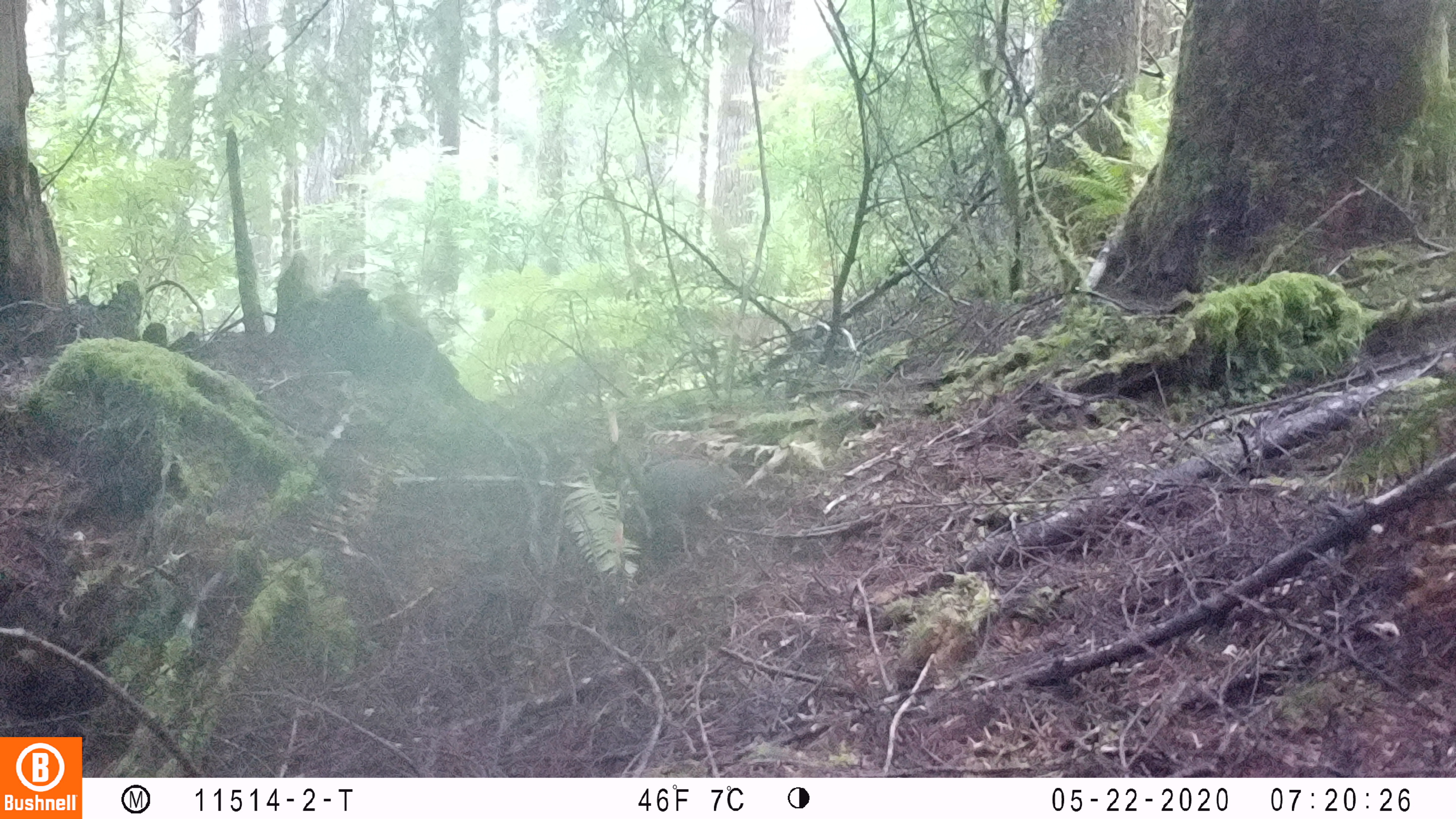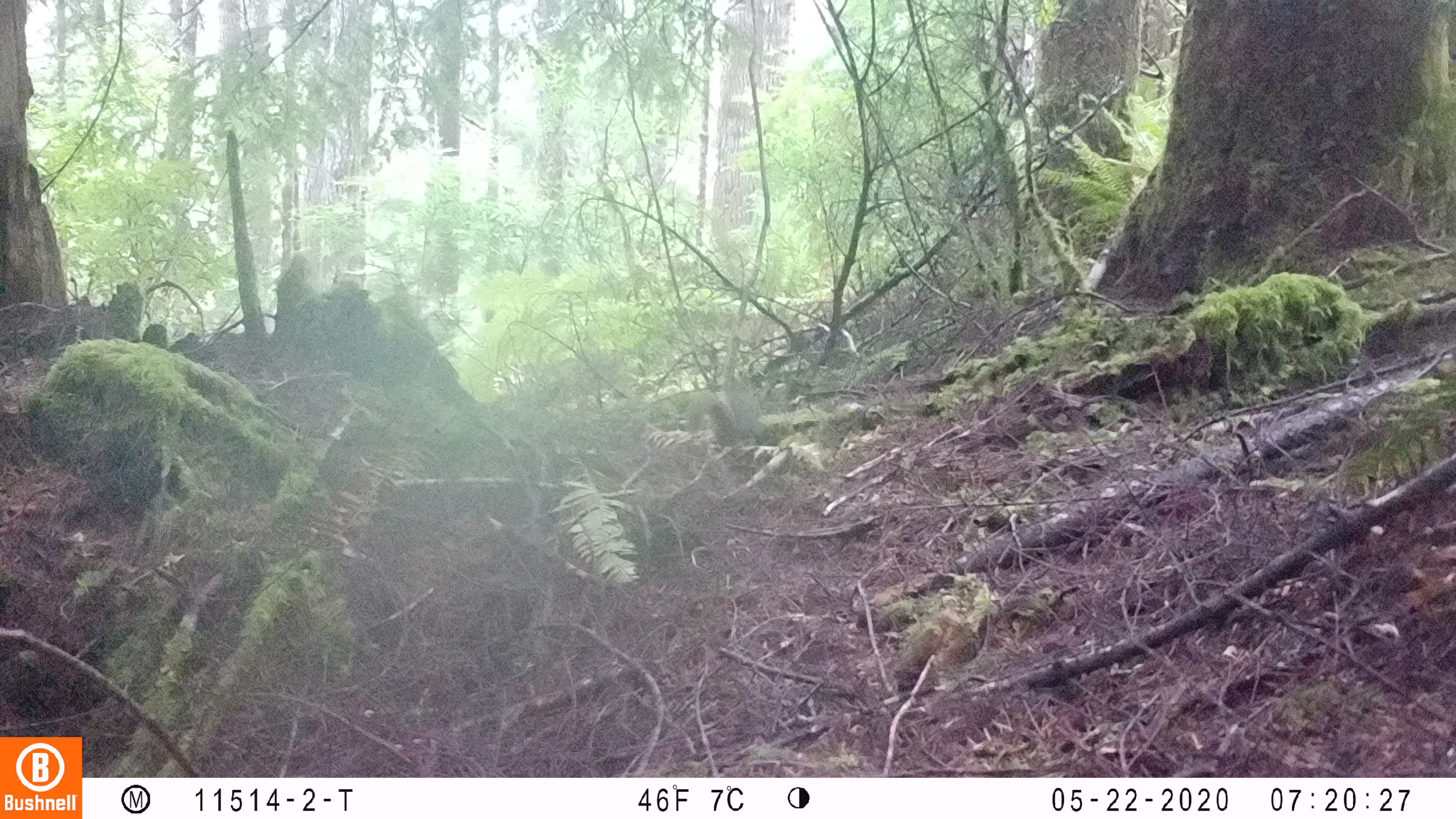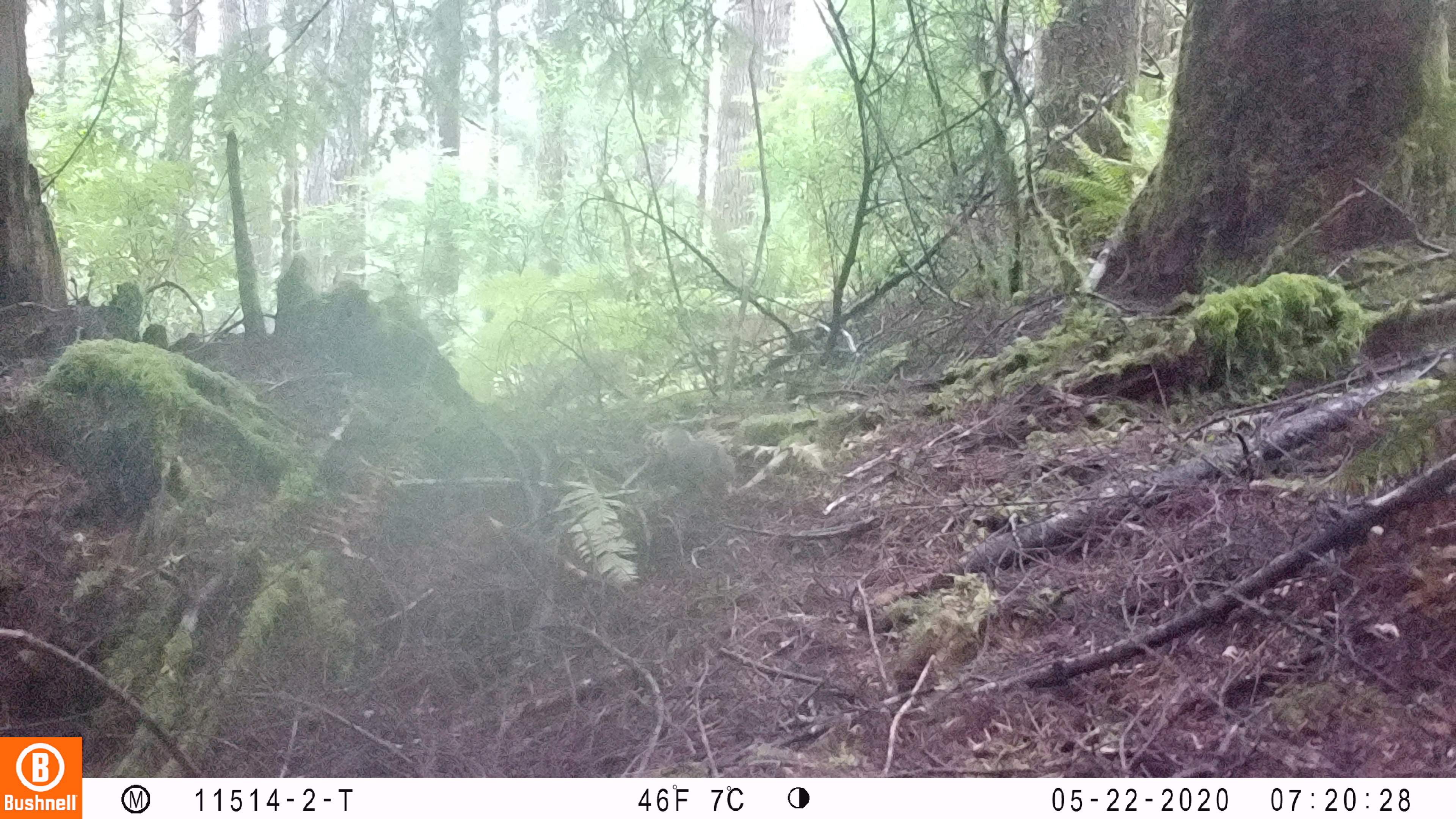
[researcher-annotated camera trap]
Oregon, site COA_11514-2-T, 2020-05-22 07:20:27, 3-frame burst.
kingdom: Animalia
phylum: Chordata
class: Mammalia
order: Rodentia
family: Sciuridae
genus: Tamiasciurus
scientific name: Tamiasciurus douglasii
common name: douglas squirrel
Douglas squirrel (Tamiasciurus douglasii).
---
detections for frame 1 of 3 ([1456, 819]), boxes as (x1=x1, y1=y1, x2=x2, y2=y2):
douglas squirrel: (x1=616, y1=447, x2=747, y2=521)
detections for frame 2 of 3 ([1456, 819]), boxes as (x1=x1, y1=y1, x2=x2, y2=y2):
douglas squirrel: (x1=684, y1=378, x2=761, y2=458)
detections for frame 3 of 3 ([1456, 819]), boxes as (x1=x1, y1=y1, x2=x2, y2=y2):
douglas squirrel: (x1=665, y1=429, x2=743, y2=500)